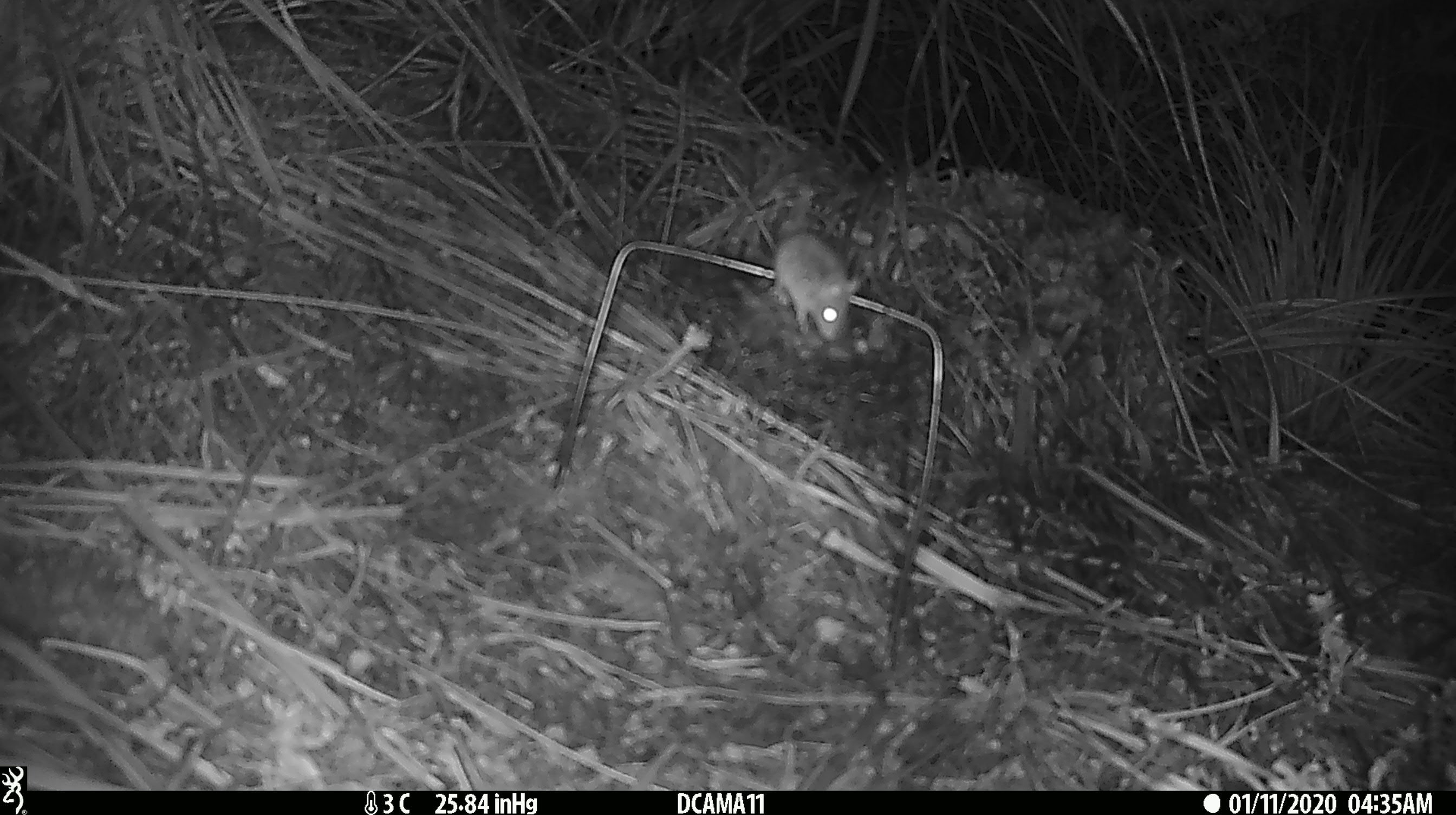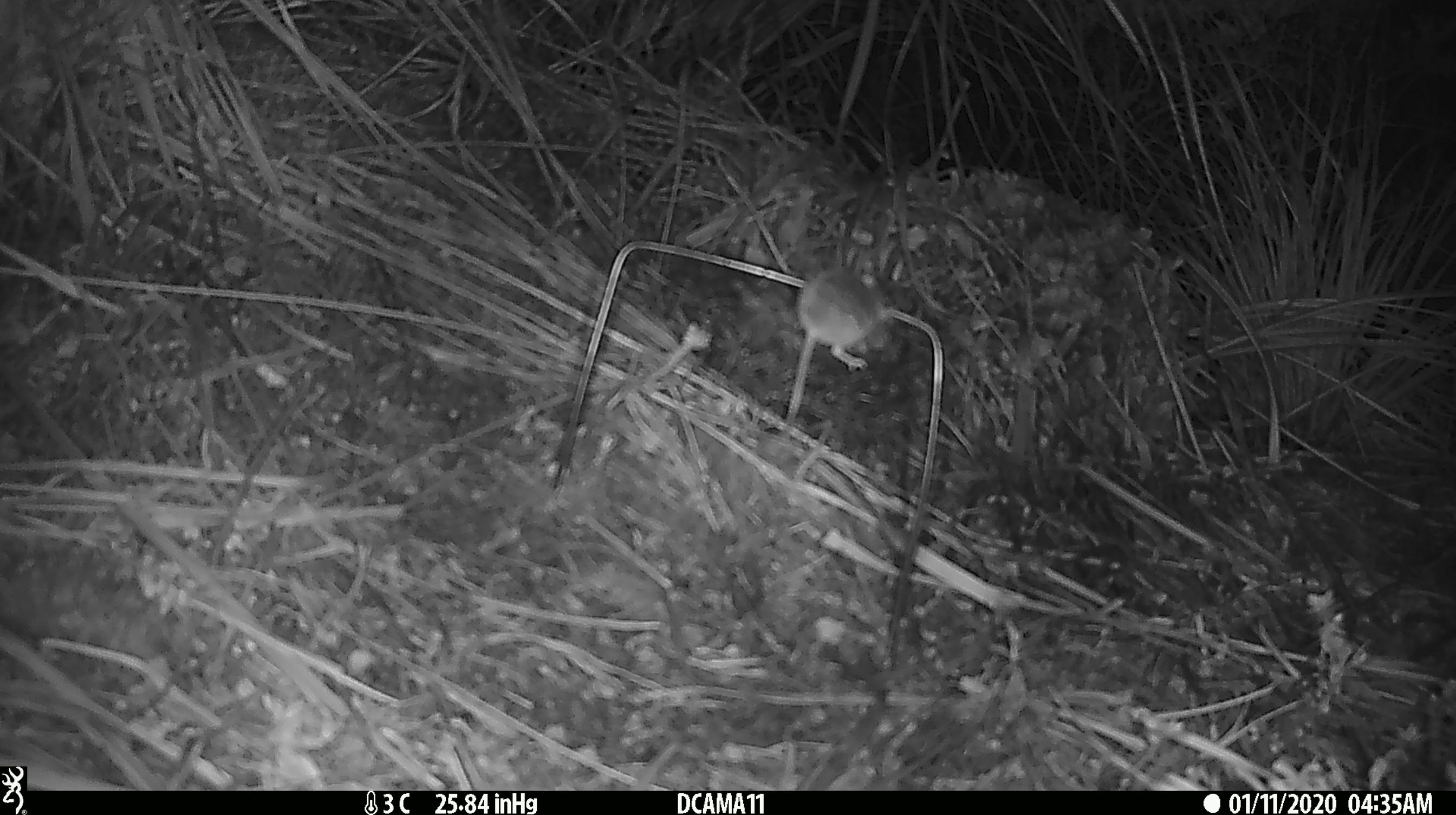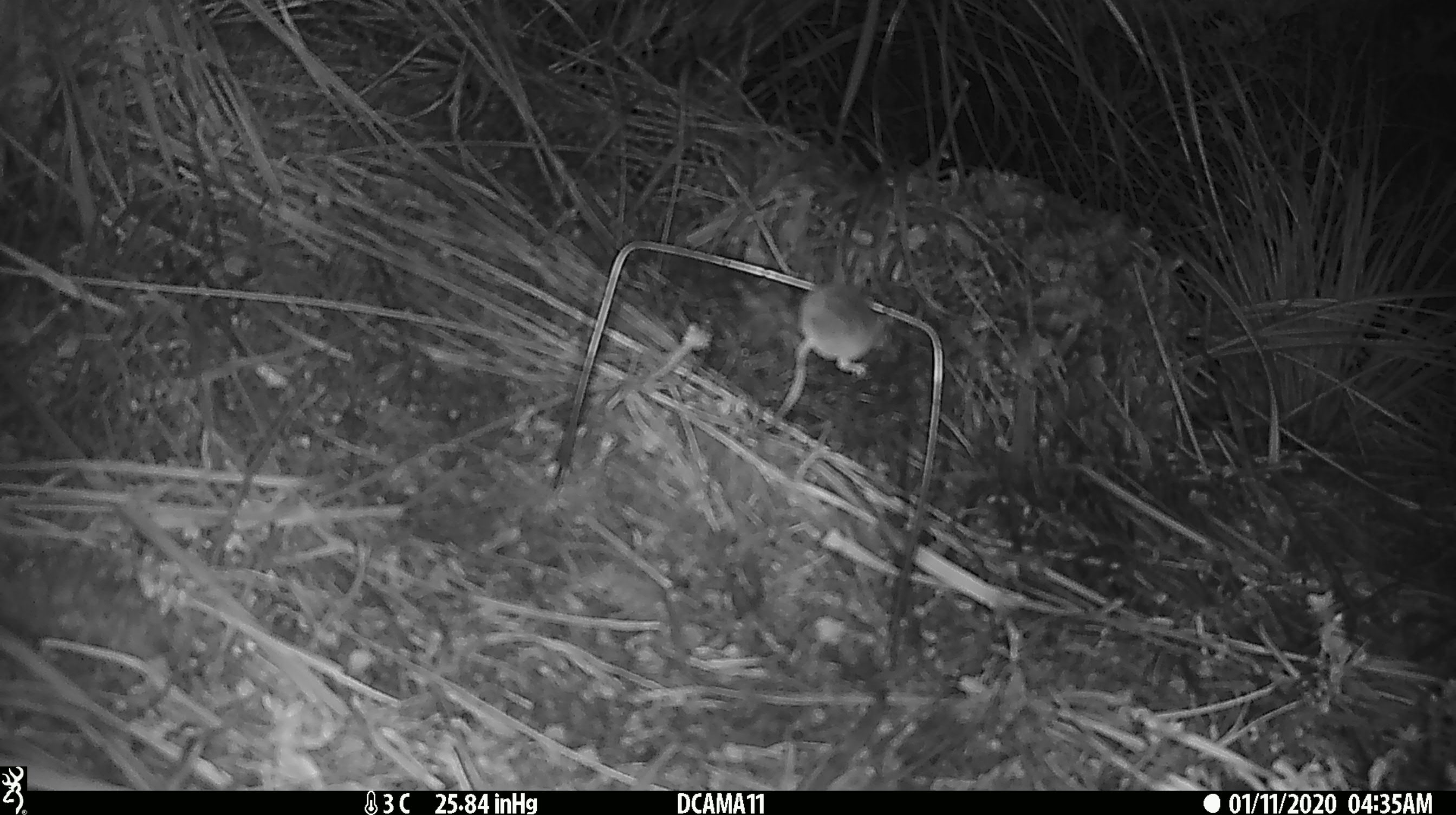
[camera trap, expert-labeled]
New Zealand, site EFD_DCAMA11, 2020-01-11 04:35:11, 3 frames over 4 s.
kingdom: Animalia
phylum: Chordata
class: Mammalia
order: Rodentia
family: Muridae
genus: Mus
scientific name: Mus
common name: mouse